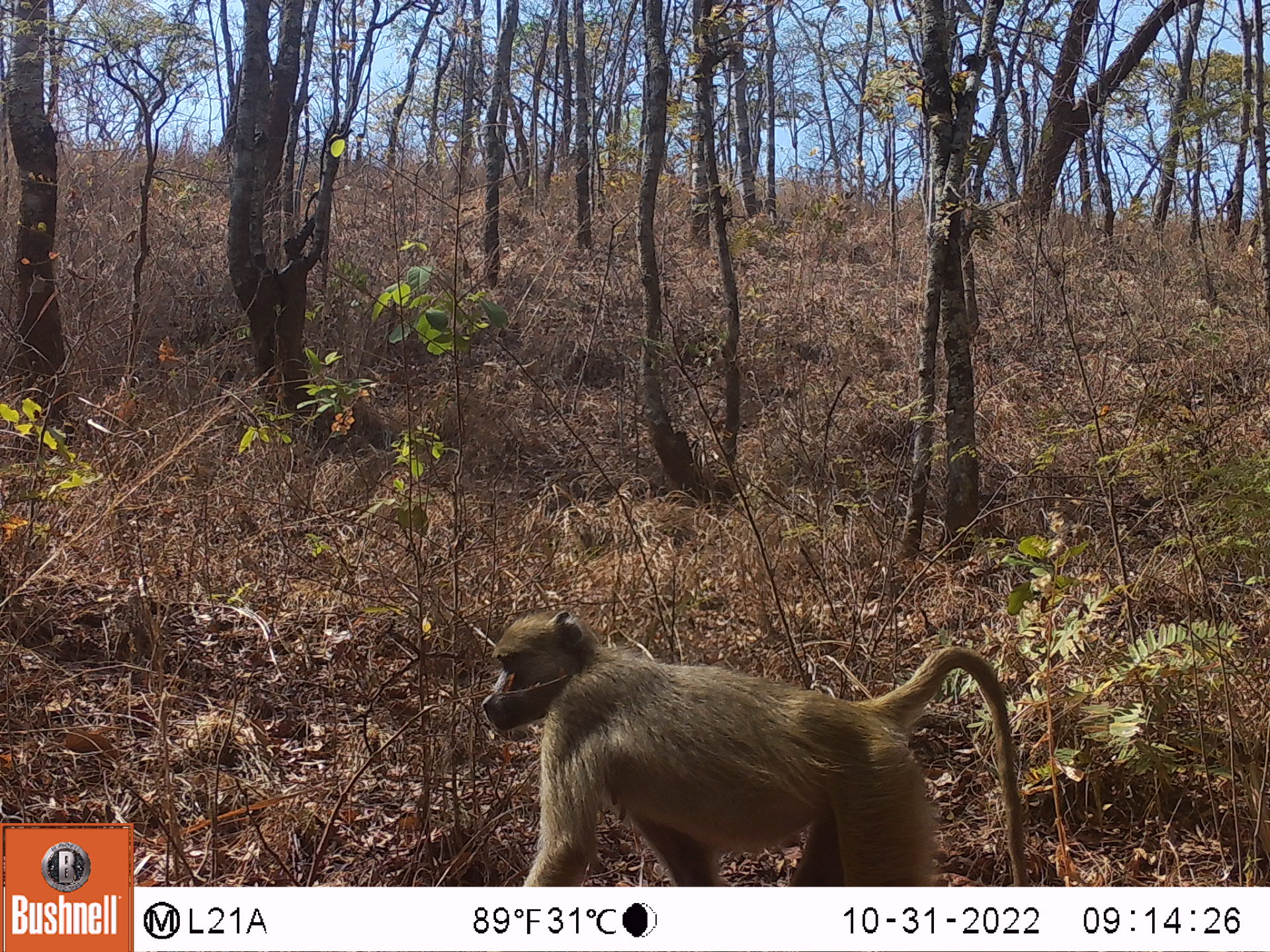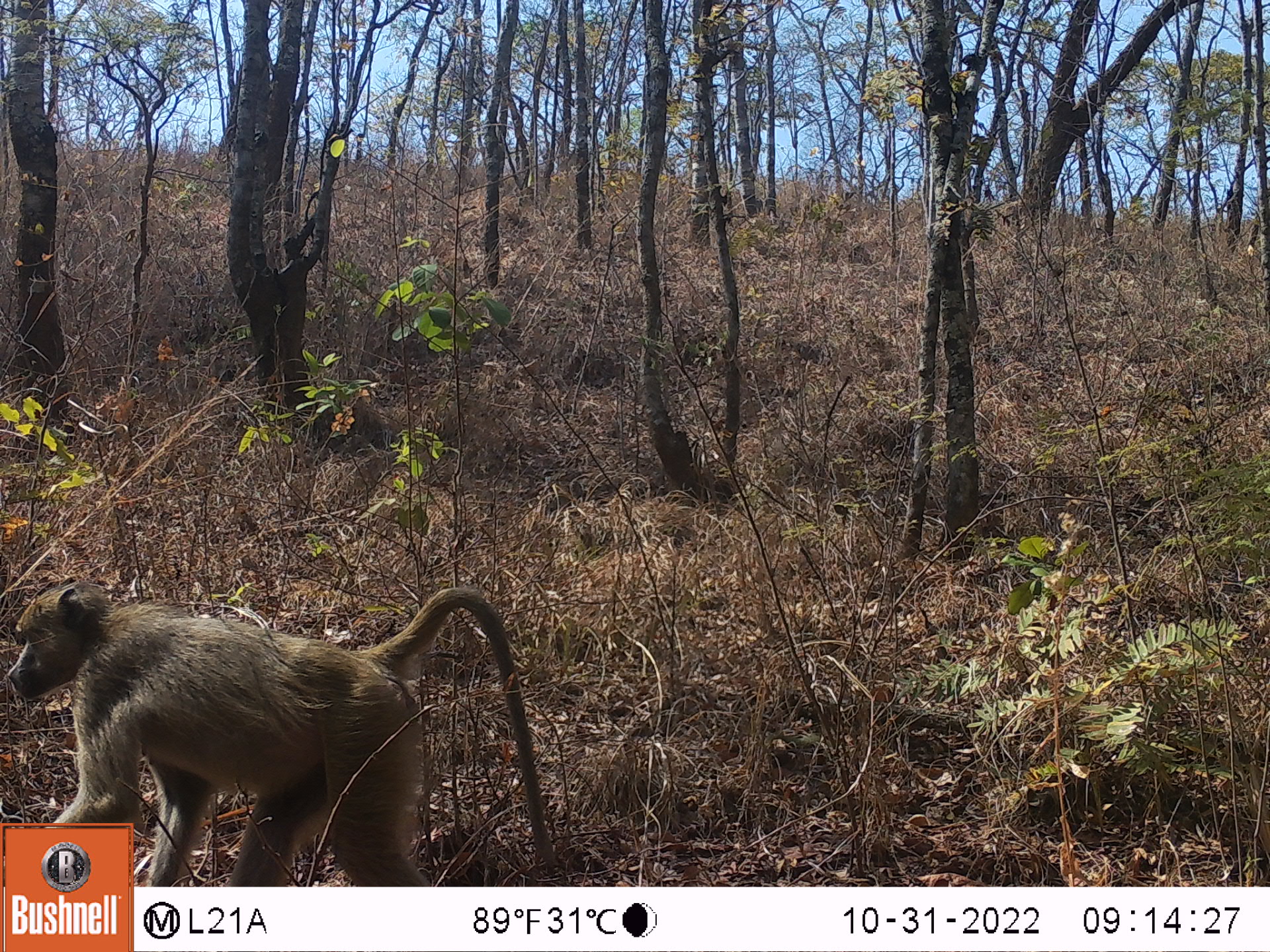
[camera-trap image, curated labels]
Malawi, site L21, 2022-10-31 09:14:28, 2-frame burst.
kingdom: Animalia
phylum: Chordata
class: Mammalia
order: Primates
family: Cercopithecidae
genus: Papio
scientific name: Papio cynocephalus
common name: yellow baboon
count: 1